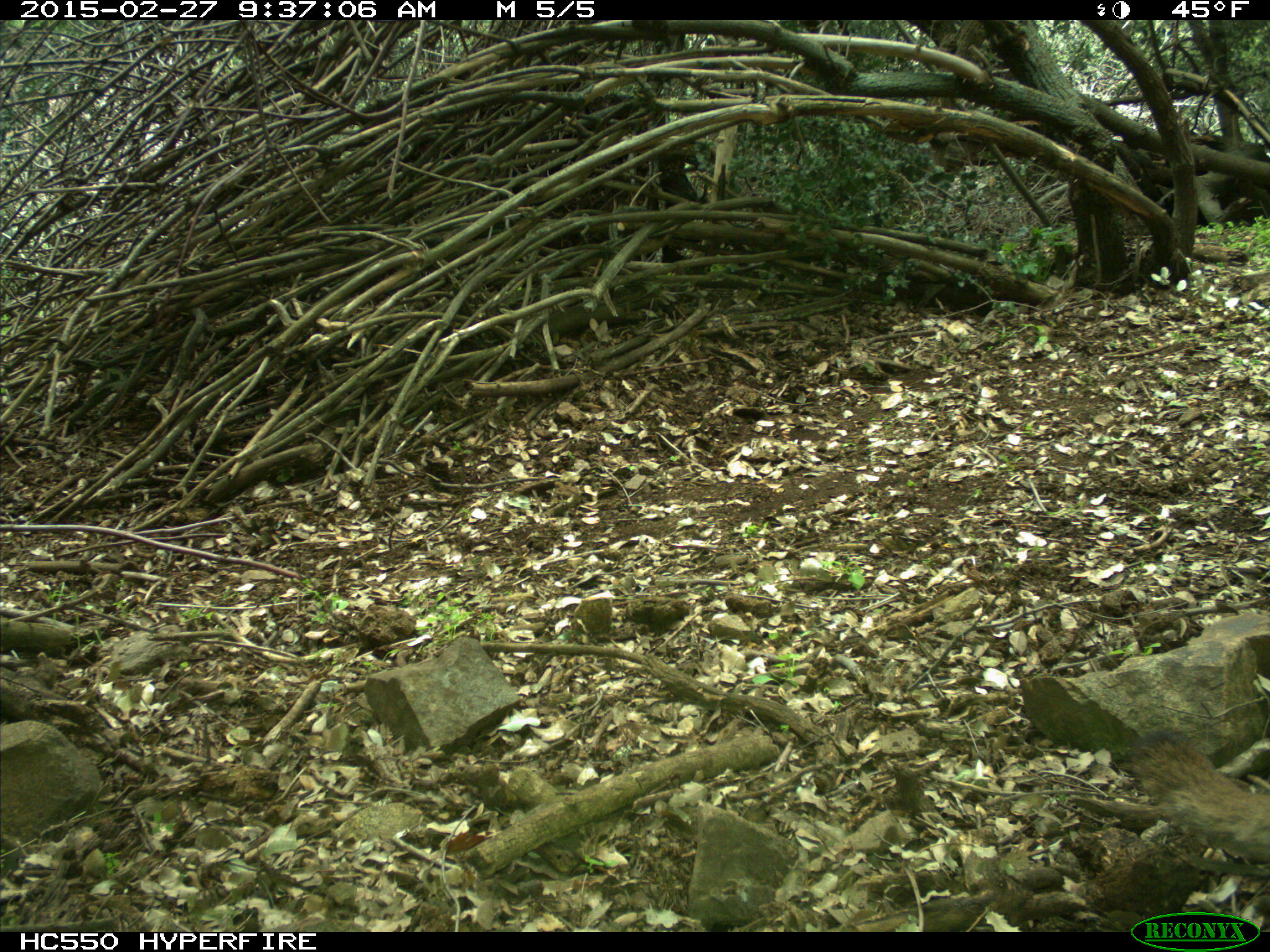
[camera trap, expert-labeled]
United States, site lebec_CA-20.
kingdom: Animalia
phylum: Chordata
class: Mammalia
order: Carnivora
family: Felidae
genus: Puma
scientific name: Puma concolor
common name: mountain lion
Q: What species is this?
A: Puma concolor (mountain lion).